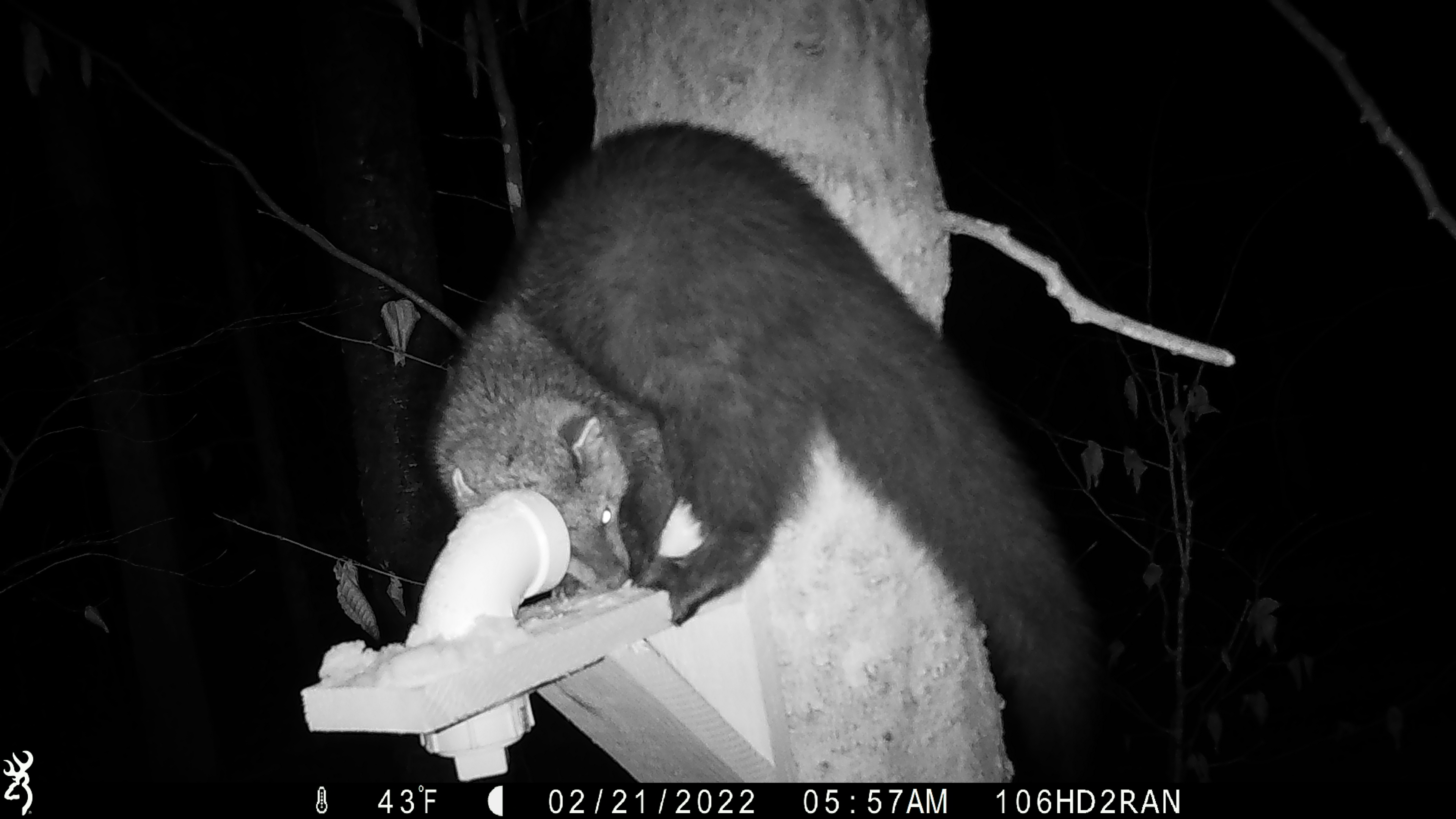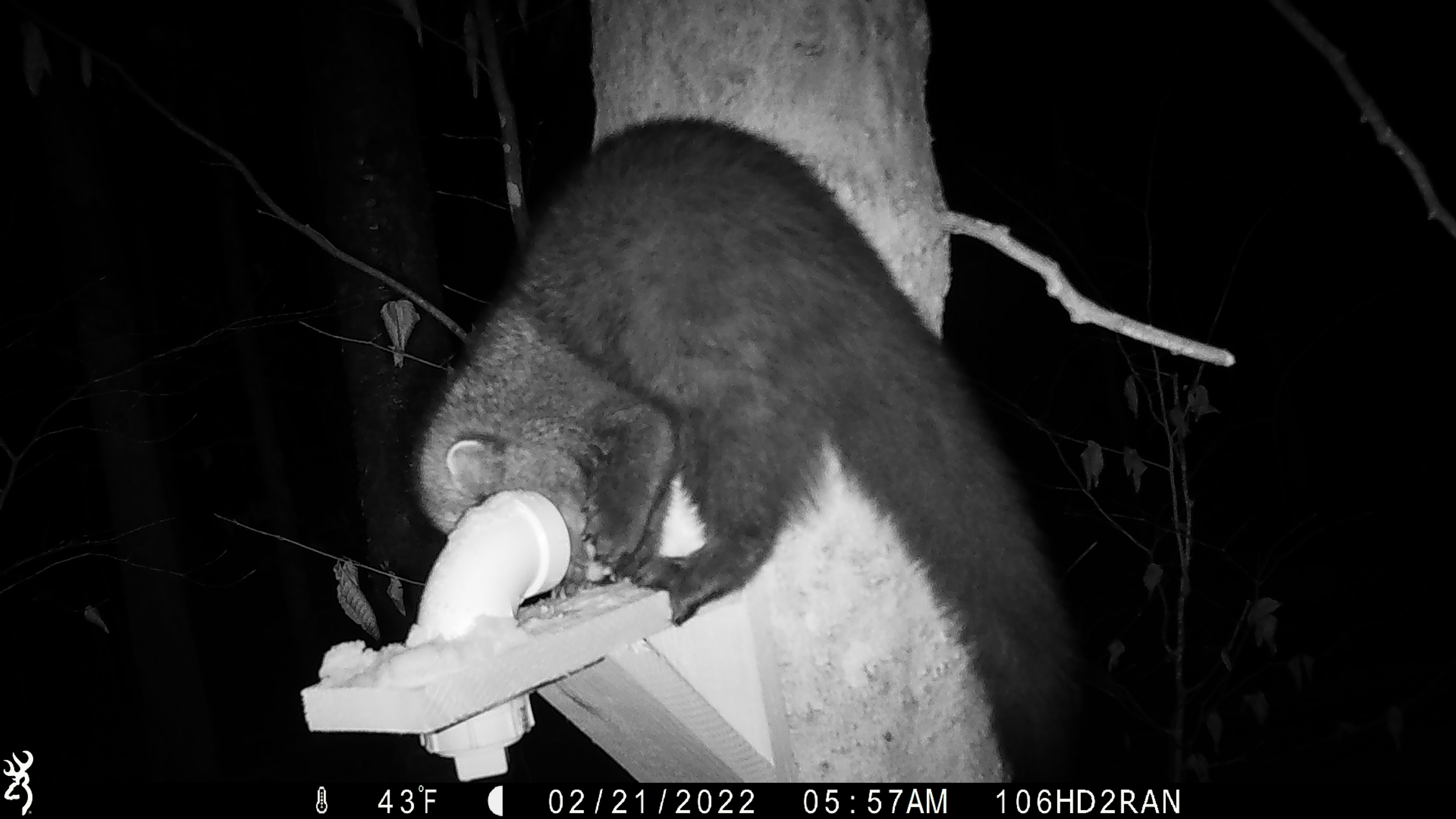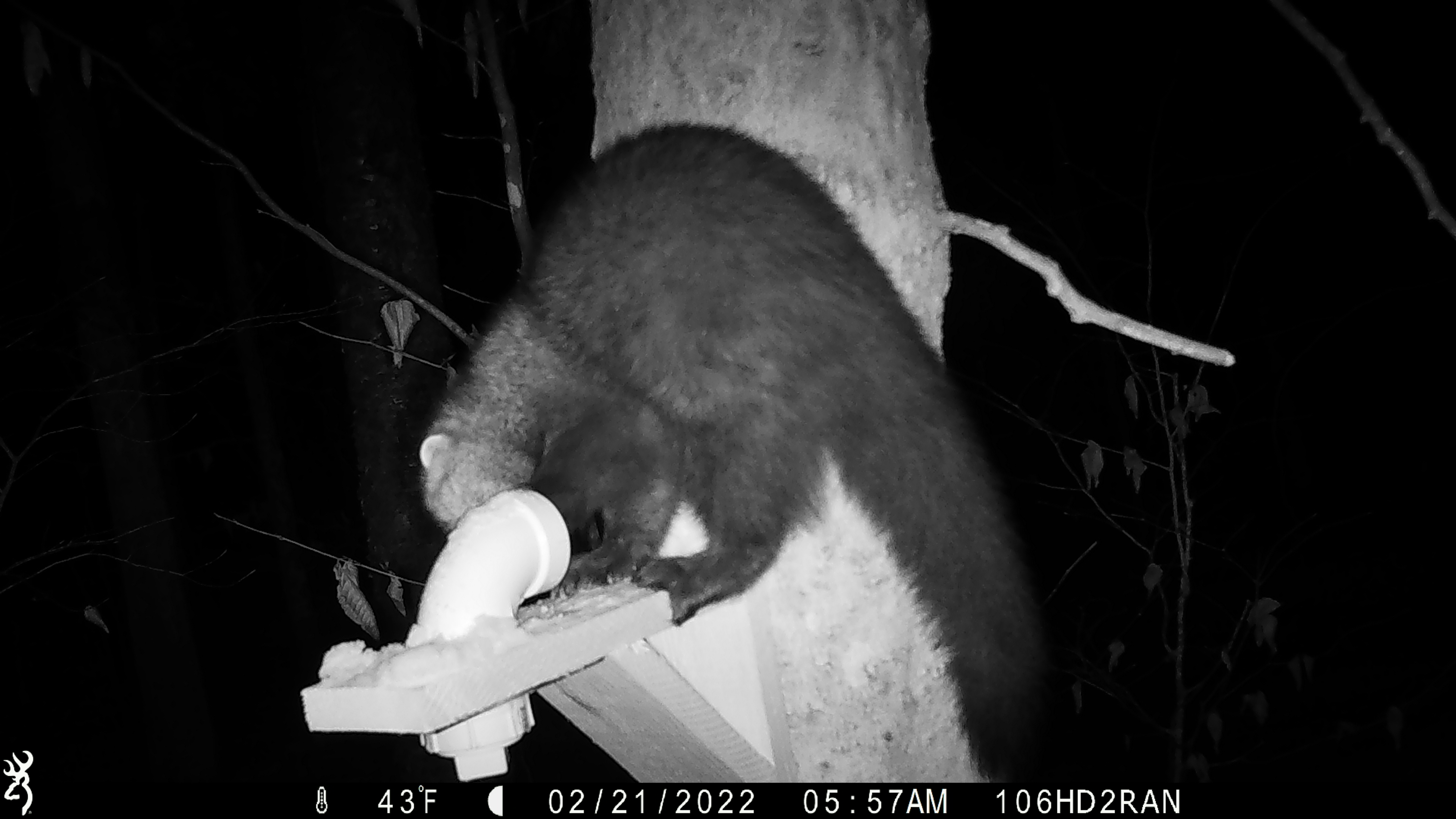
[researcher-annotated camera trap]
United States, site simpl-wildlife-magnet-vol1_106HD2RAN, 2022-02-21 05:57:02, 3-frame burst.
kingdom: Animalia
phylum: Chordata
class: Mammalia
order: Carnivora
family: Mustelidae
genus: Pekania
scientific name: Pekania pennanti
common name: fisher